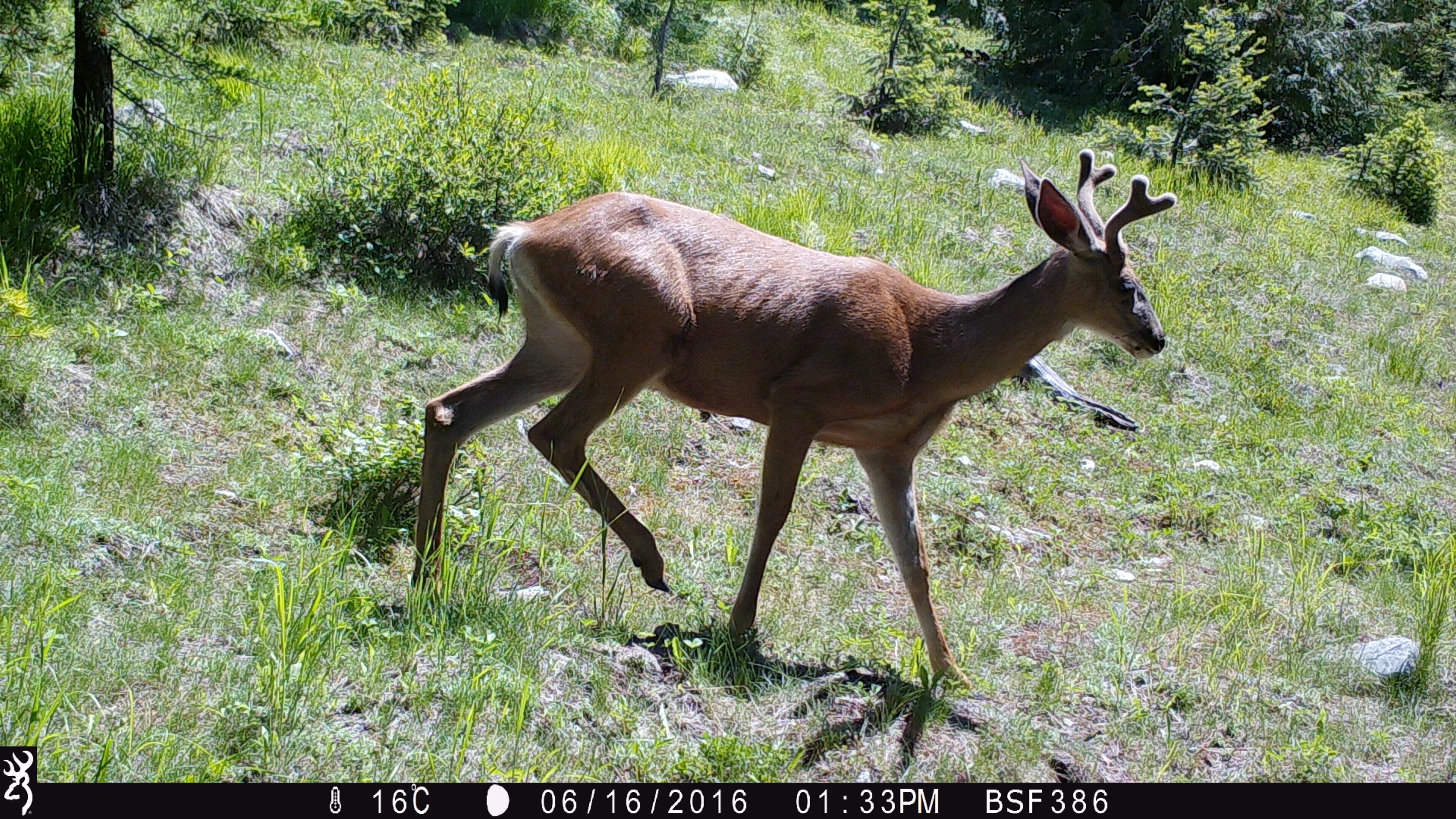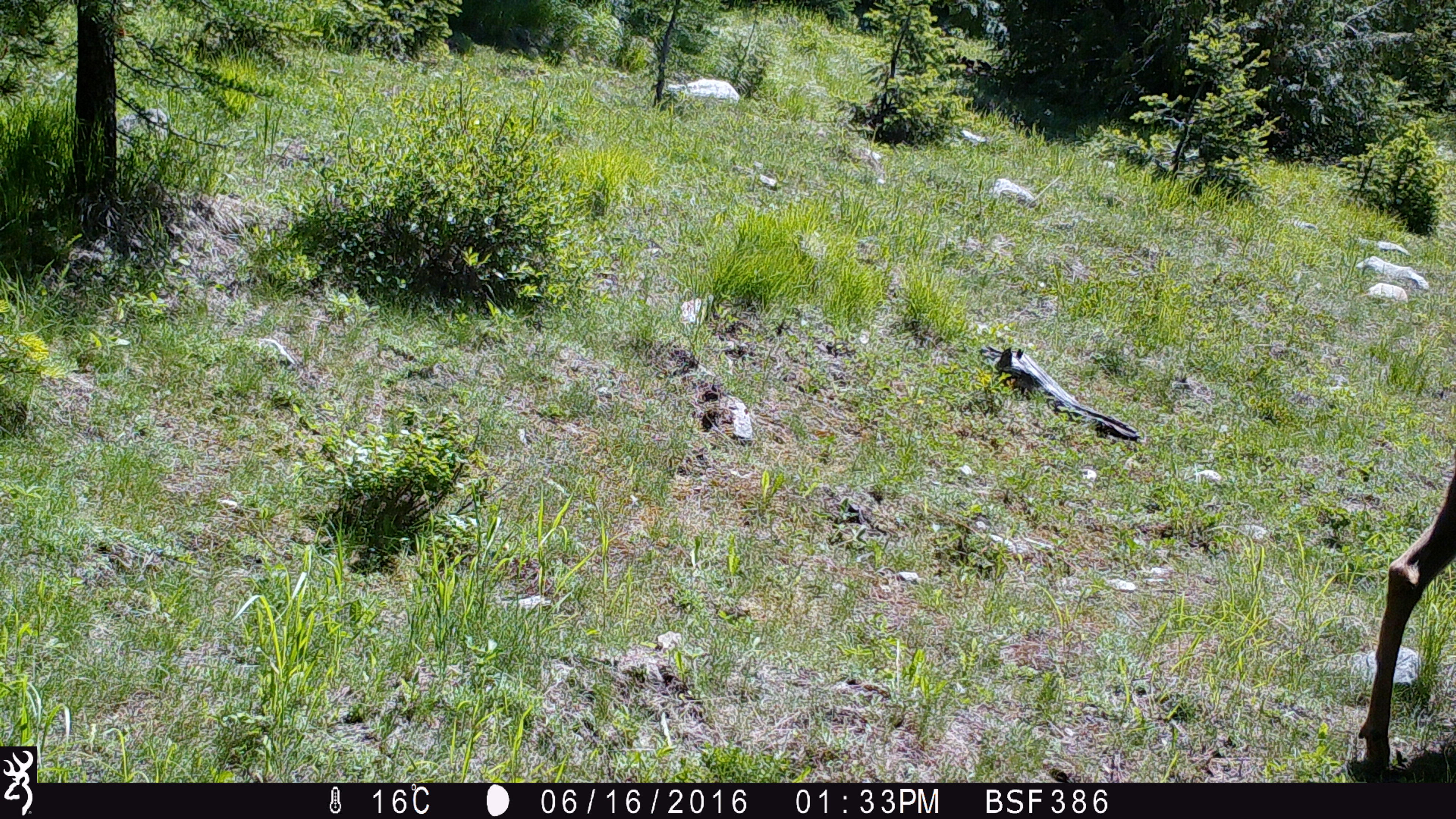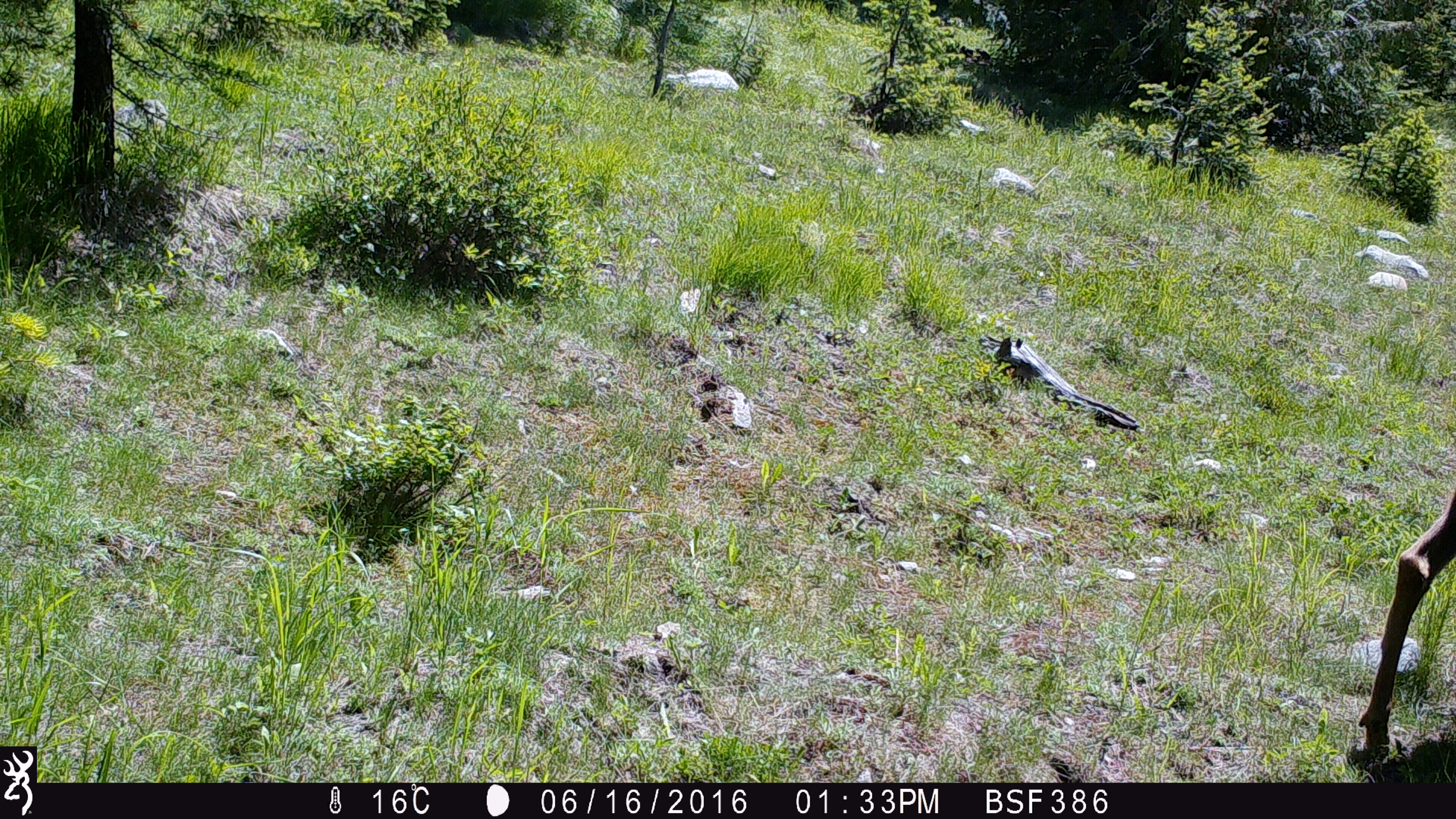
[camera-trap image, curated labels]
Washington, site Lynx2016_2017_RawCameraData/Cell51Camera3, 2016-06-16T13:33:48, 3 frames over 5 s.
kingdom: Animalia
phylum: Chordata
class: Mammalia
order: Artiodactyla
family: Cervidae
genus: Odocoileus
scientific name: Odocoileus hemionus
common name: mule deer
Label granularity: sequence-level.